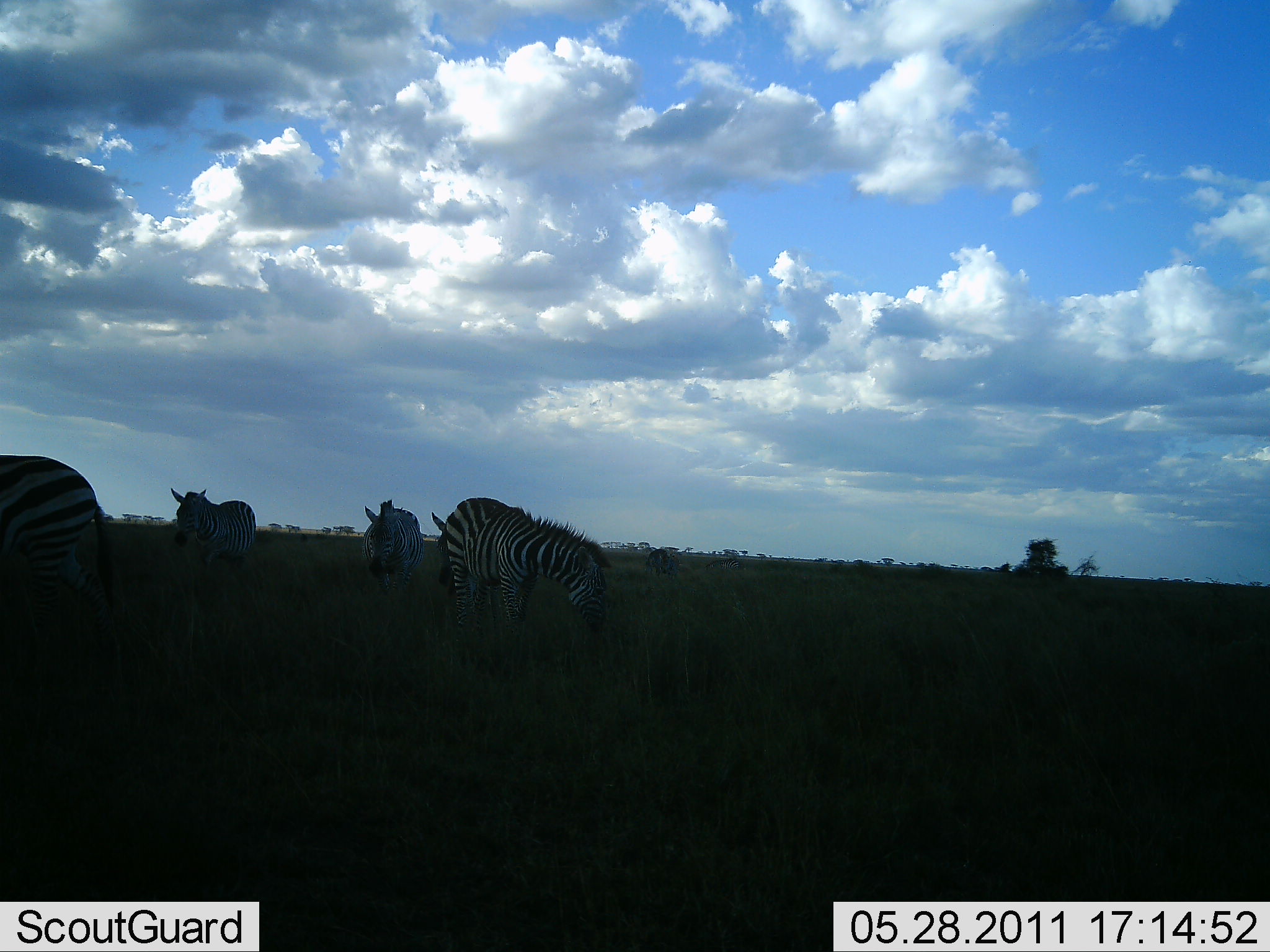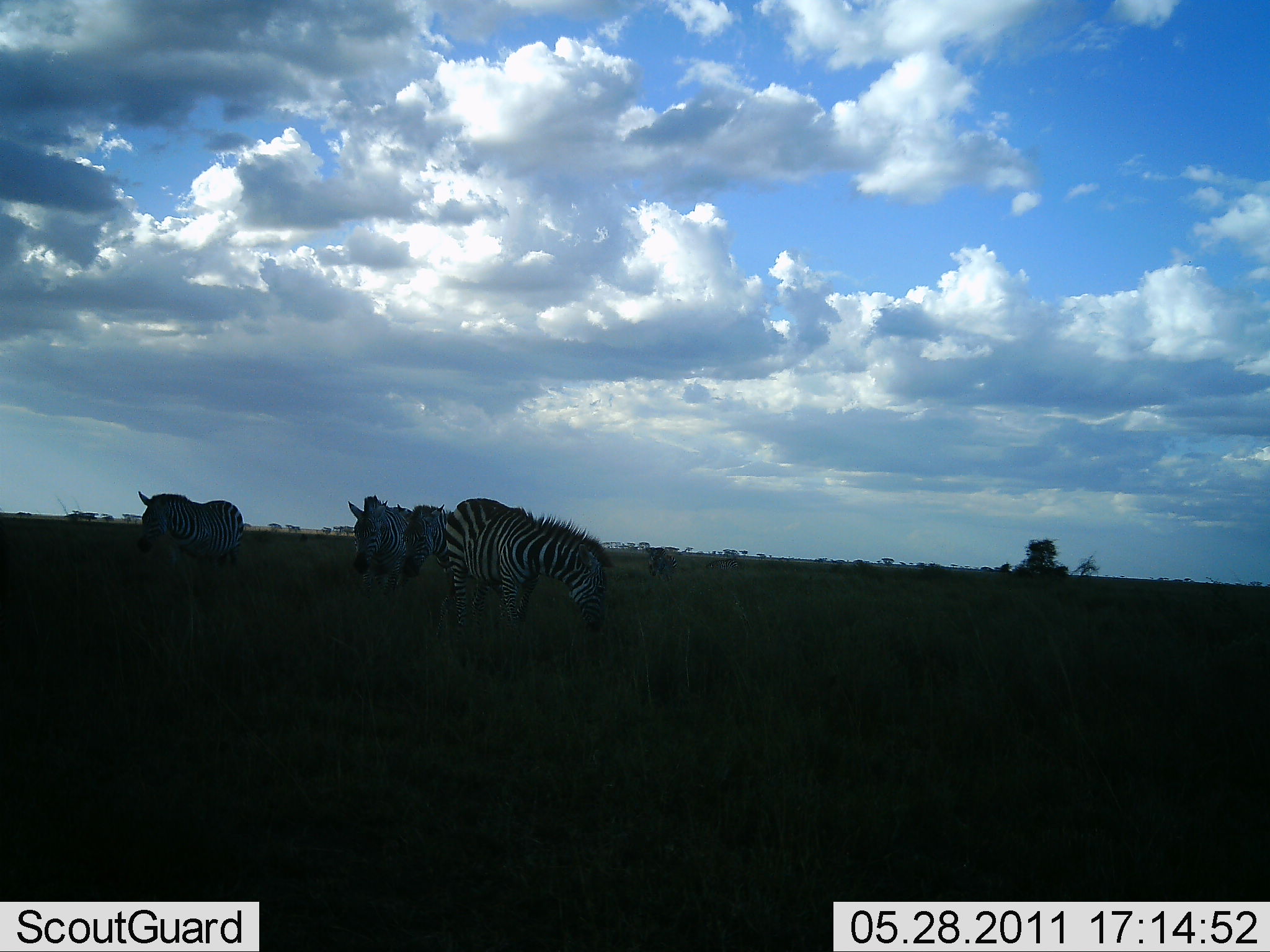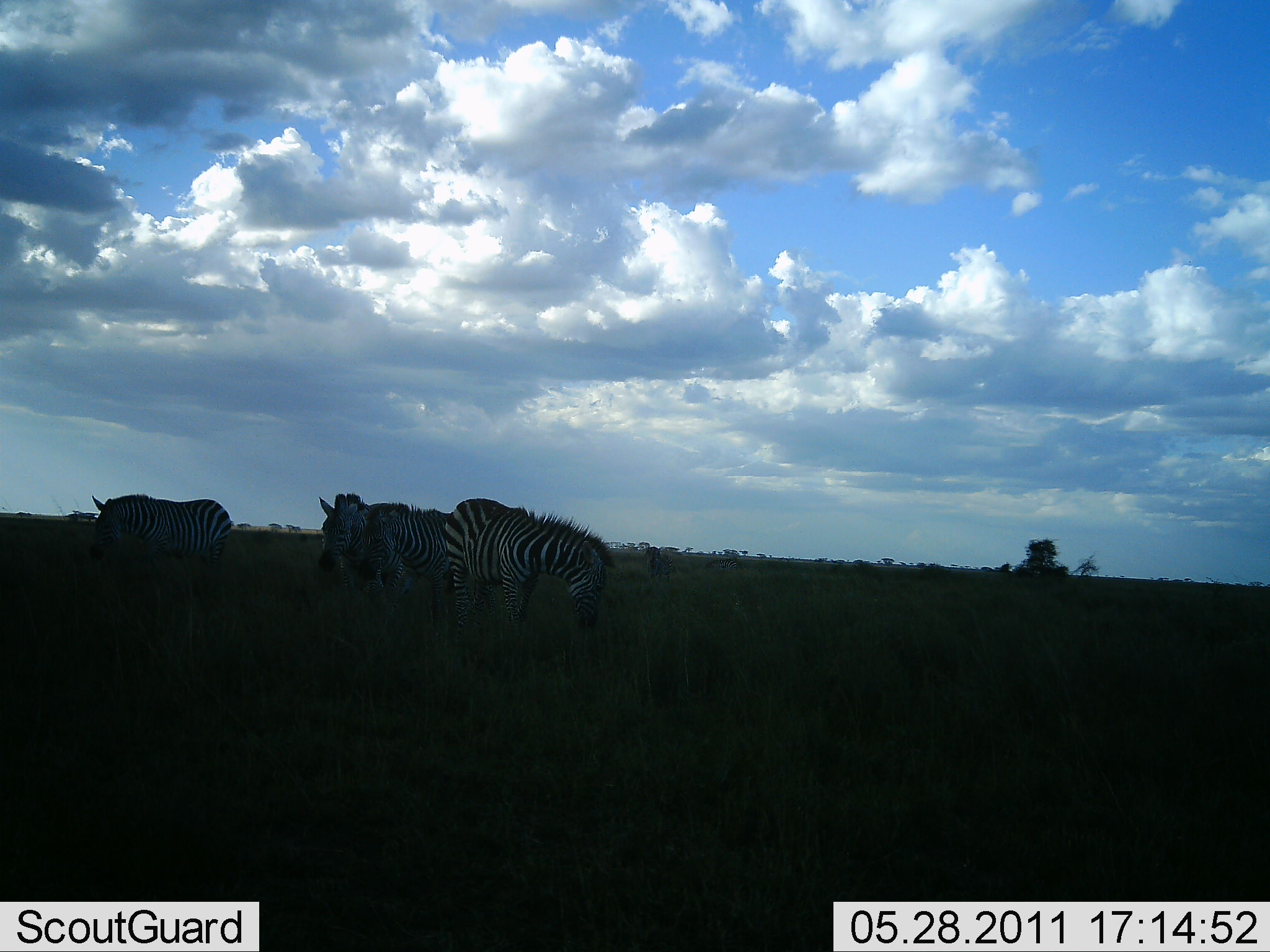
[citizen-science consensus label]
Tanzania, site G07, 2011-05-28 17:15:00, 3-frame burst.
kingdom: Animalia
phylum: Chordata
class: Mammalia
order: Perissodactyla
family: Equidae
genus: Equus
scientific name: Equus quagga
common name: plains zebra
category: zebra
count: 4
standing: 45%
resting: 0%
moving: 64%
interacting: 0%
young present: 0%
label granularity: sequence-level